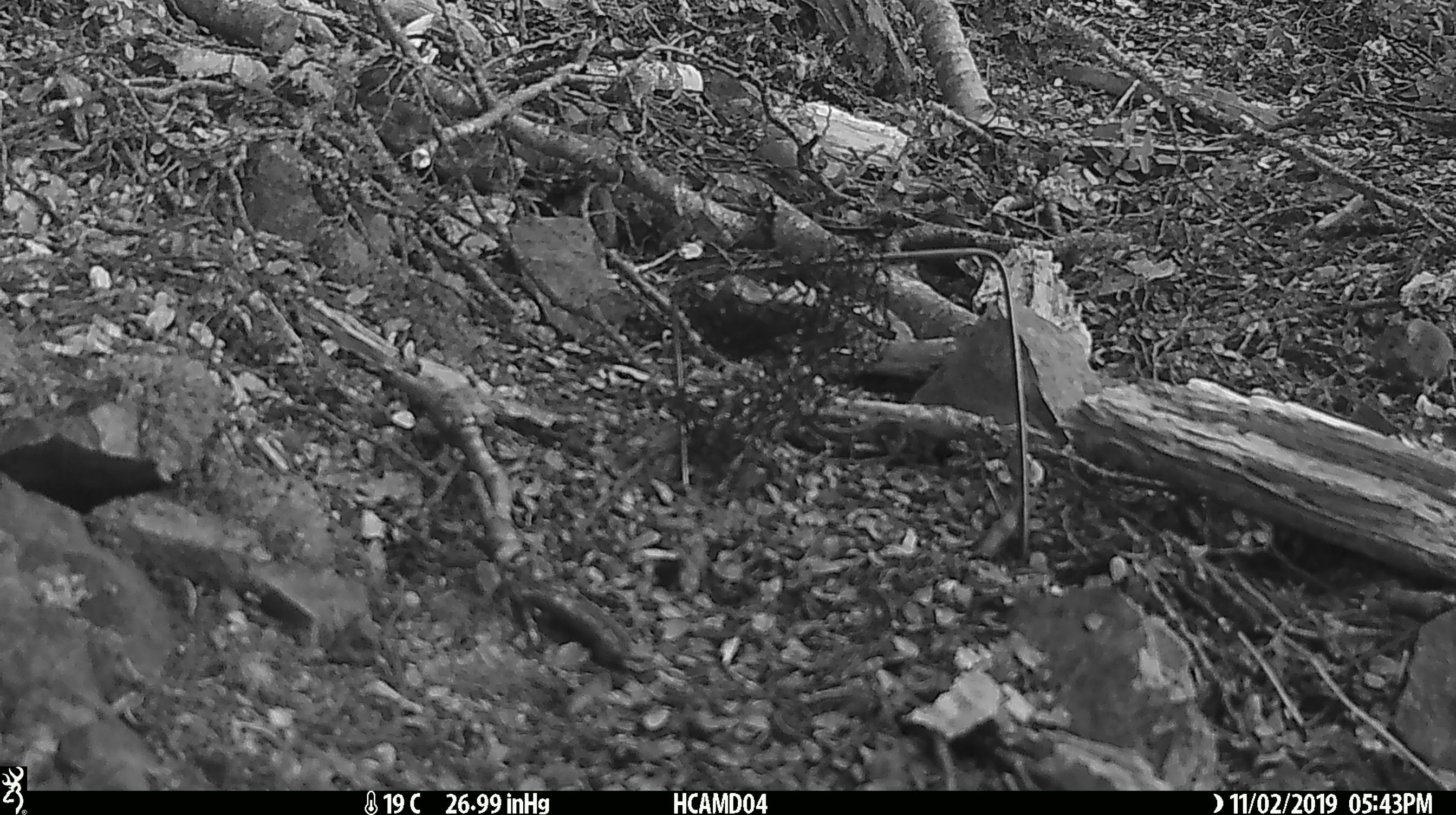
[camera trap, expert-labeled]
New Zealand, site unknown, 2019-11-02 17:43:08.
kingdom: Animalia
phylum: Chordata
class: Mammalia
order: Rodentia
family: Muridae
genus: Mus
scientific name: Mus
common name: mouse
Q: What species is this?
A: Mouse (Mus).